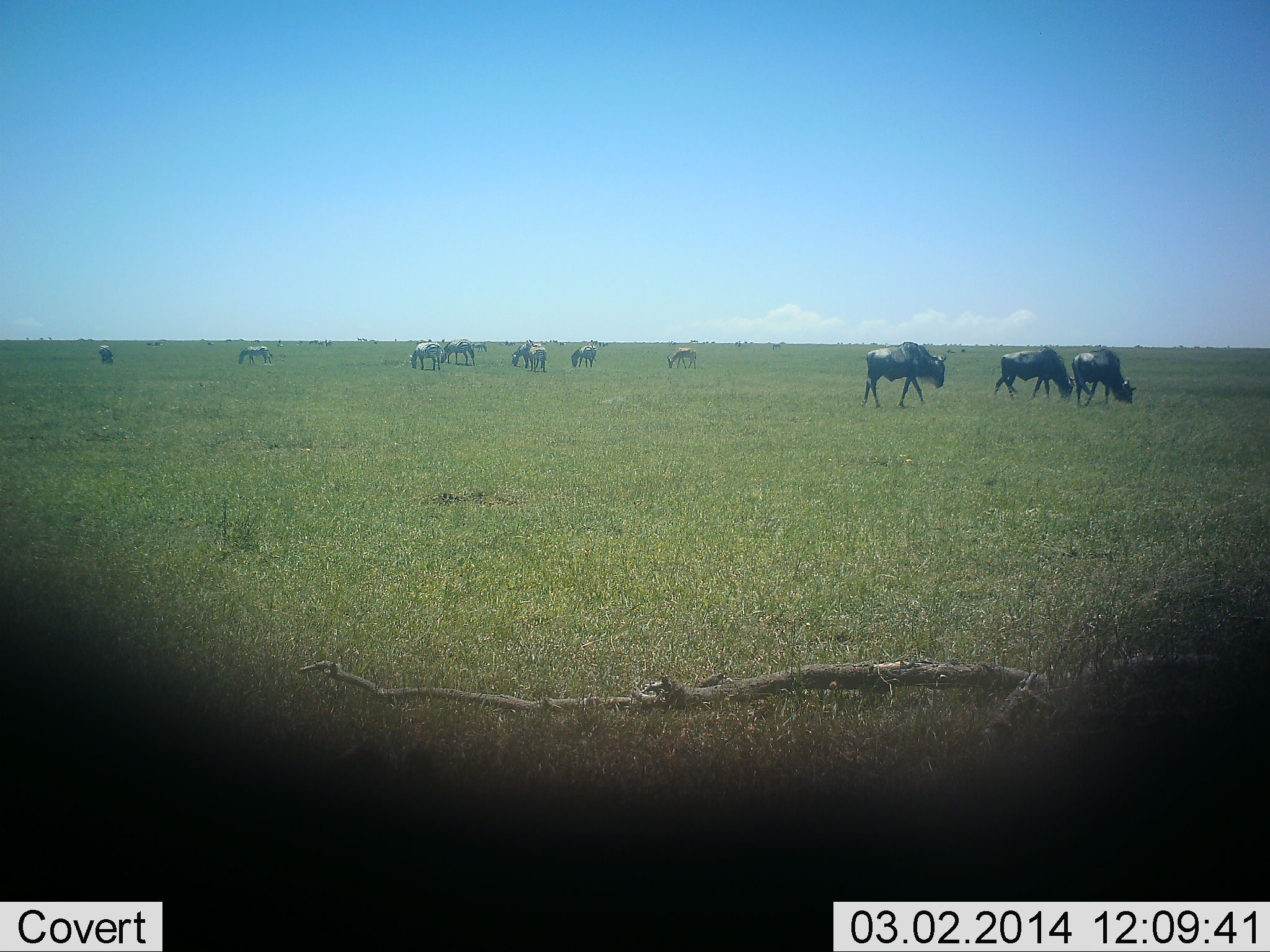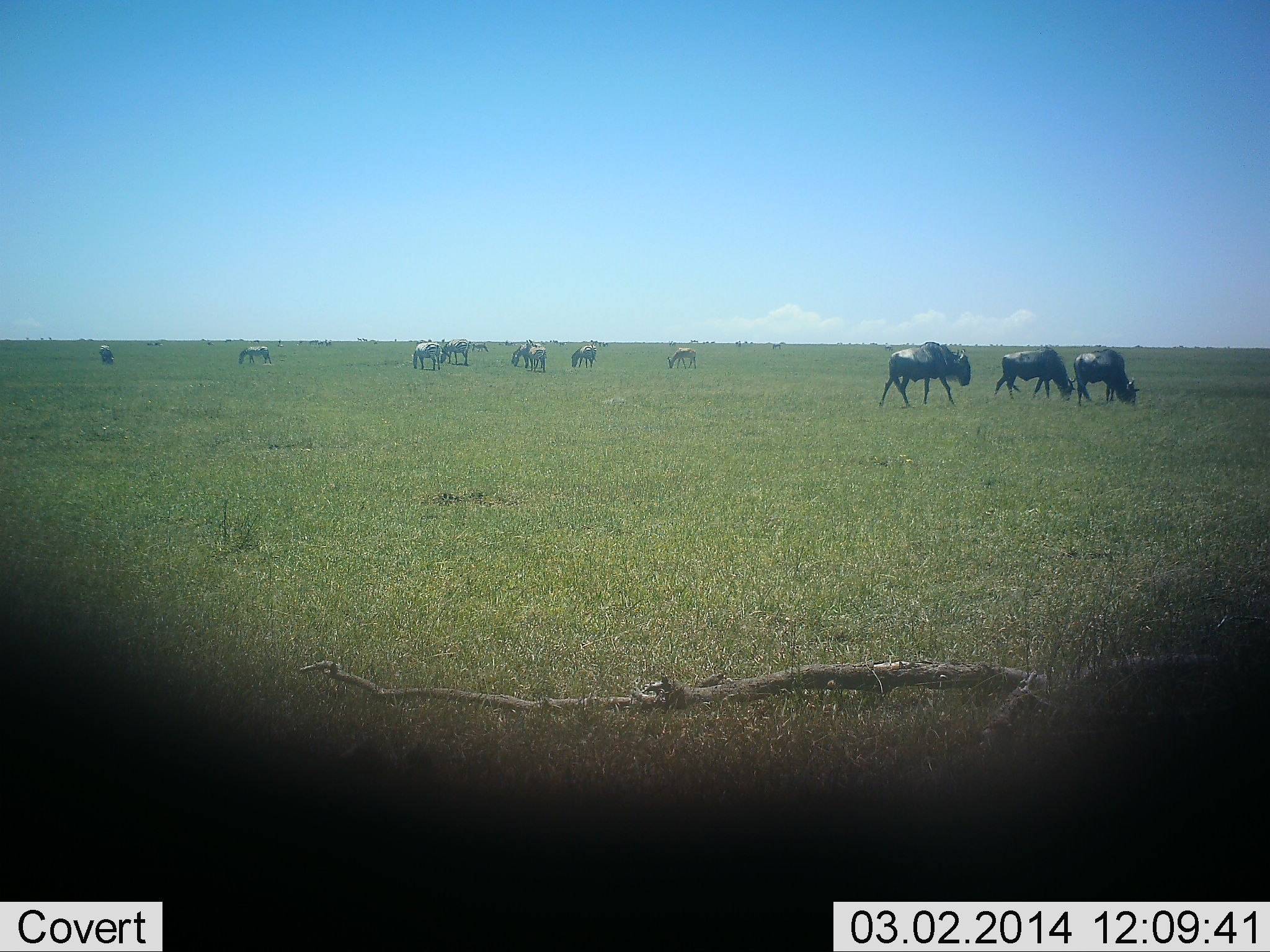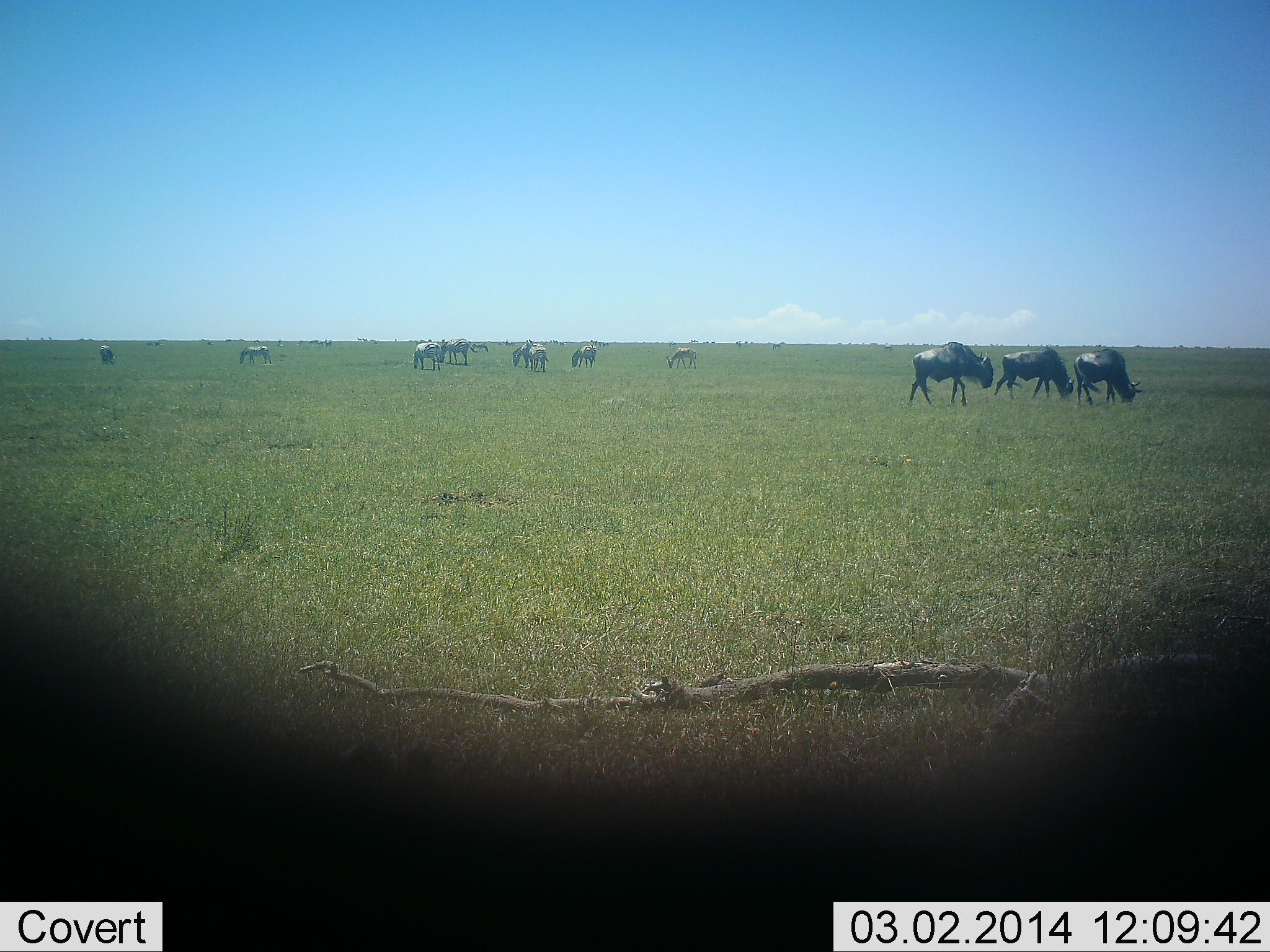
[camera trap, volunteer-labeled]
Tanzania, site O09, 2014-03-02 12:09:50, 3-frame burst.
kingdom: Animalia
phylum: Chordata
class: Mammalia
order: Artiodactyla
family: Bovidae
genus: Connochaetes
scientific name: Connochaetes taurinus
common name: blue wildebeest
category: wildebeest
Wildebeest (blue wildebeest) (Connochaetes taurinus), count 11-50. Behavior (volunteer vote fractions): standing 27%, resting 7%, moving 67%, interacting 7%. Young present (vote fraction): 0%. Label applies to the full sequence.